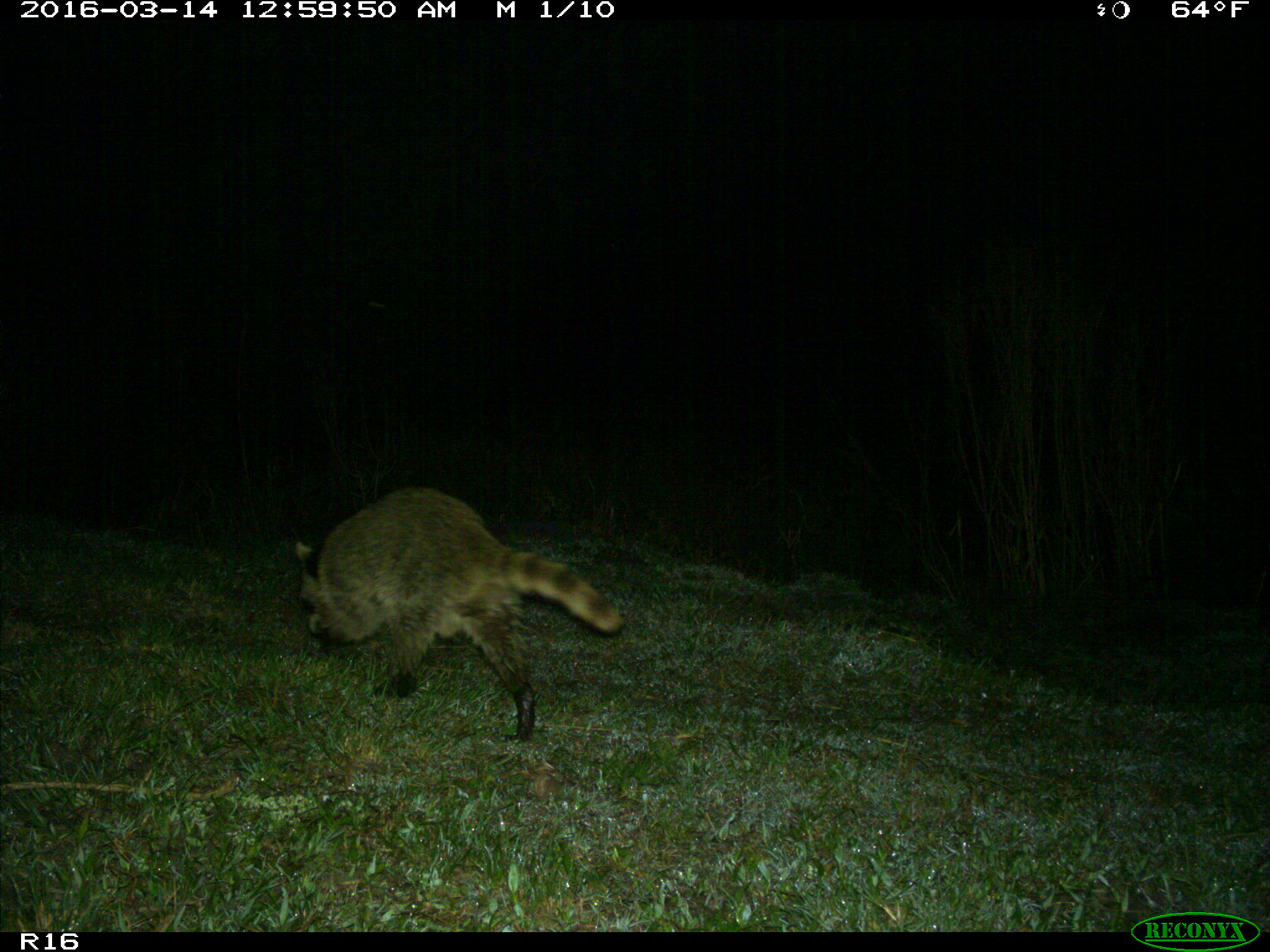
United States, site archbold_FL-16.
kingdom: Animalia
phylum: Chordata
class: Mammalia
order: Carnivora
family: Procyonidae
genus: Procyon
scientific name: Procyon lotor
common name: common raccoon